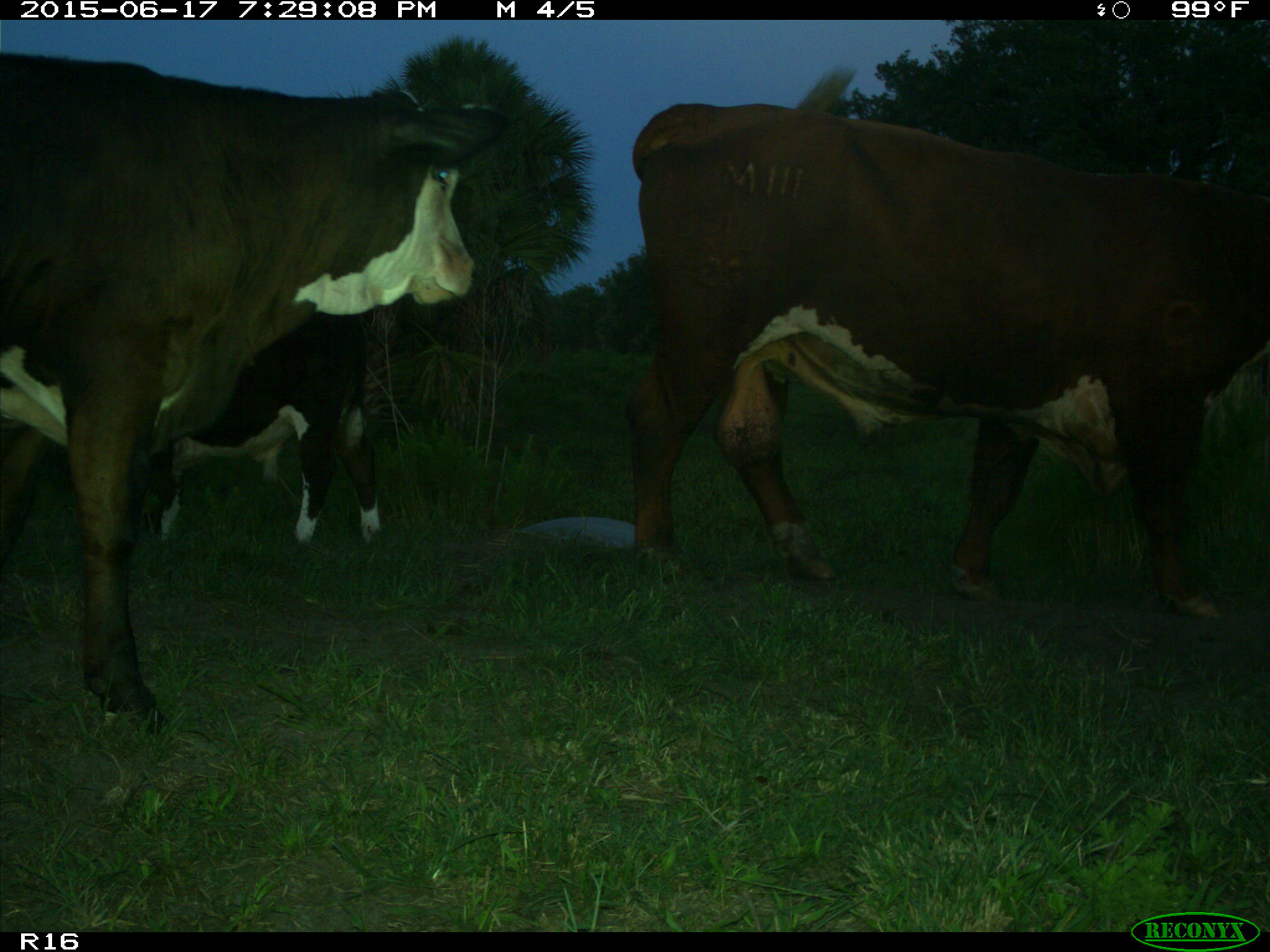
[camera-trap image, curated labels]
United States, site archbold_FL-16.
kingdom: Animalia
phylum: Chordata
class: Mammalia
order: Artiodactyla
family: Bovidae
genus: Bos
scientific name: Bos taurus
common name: domestic cow